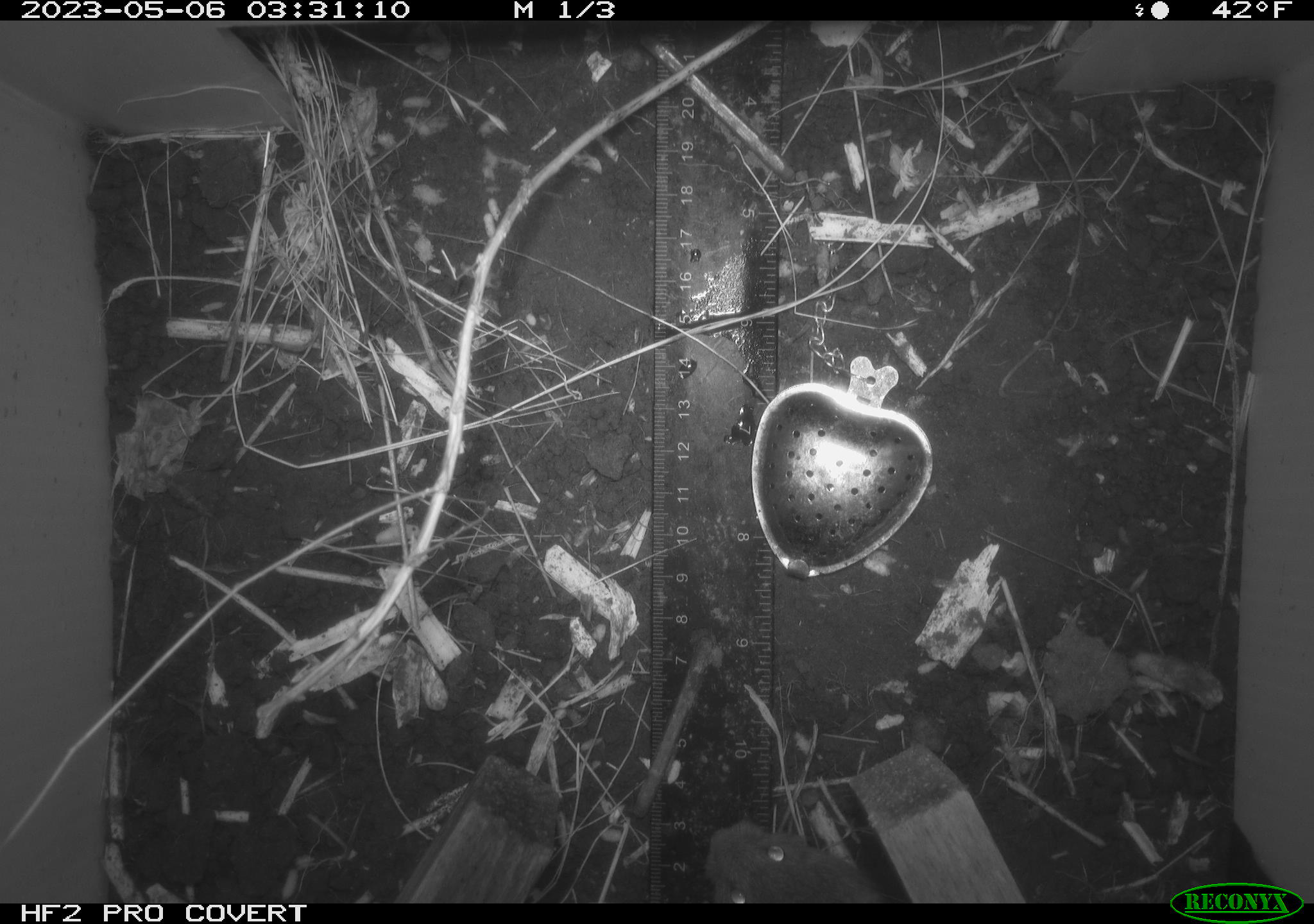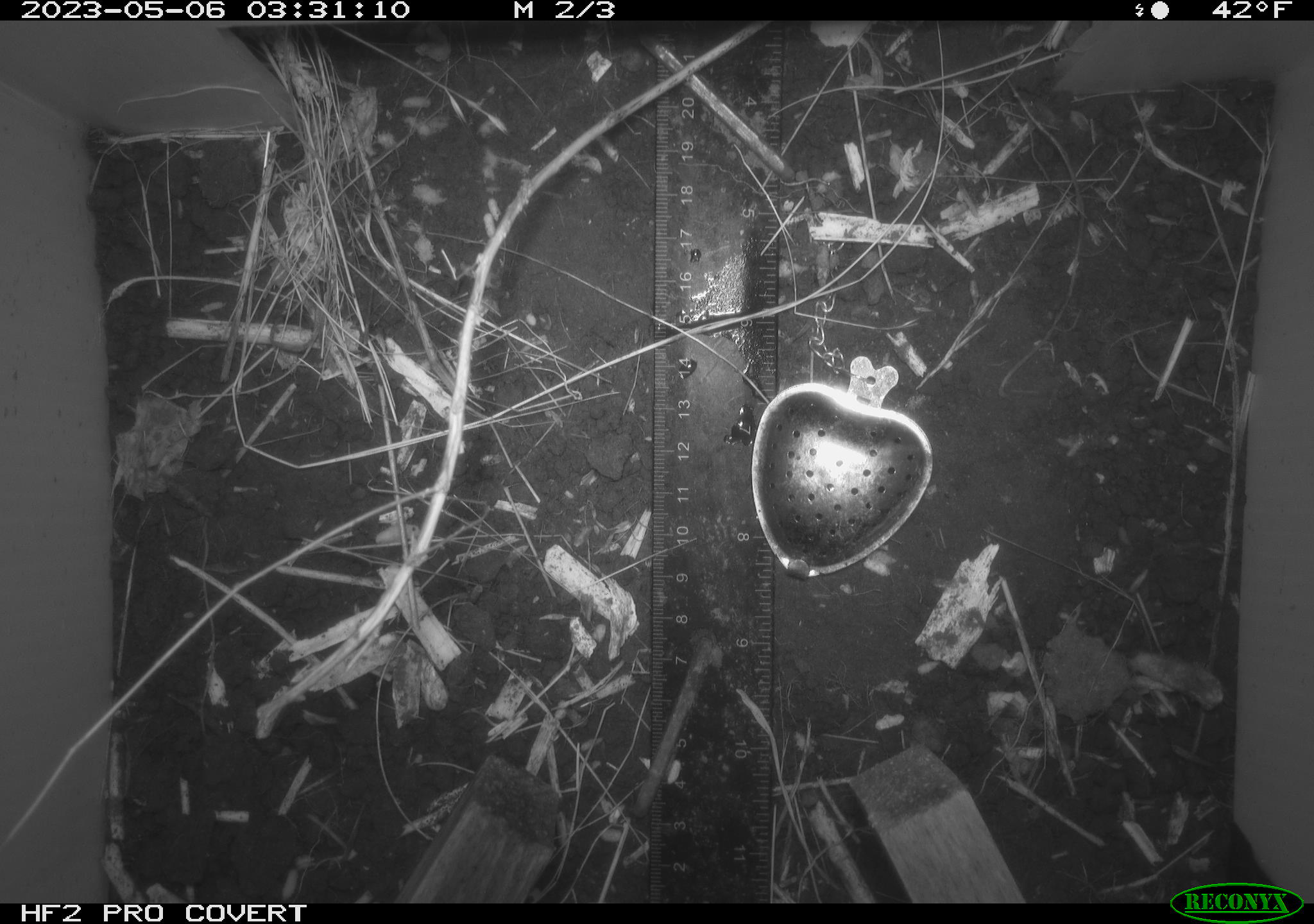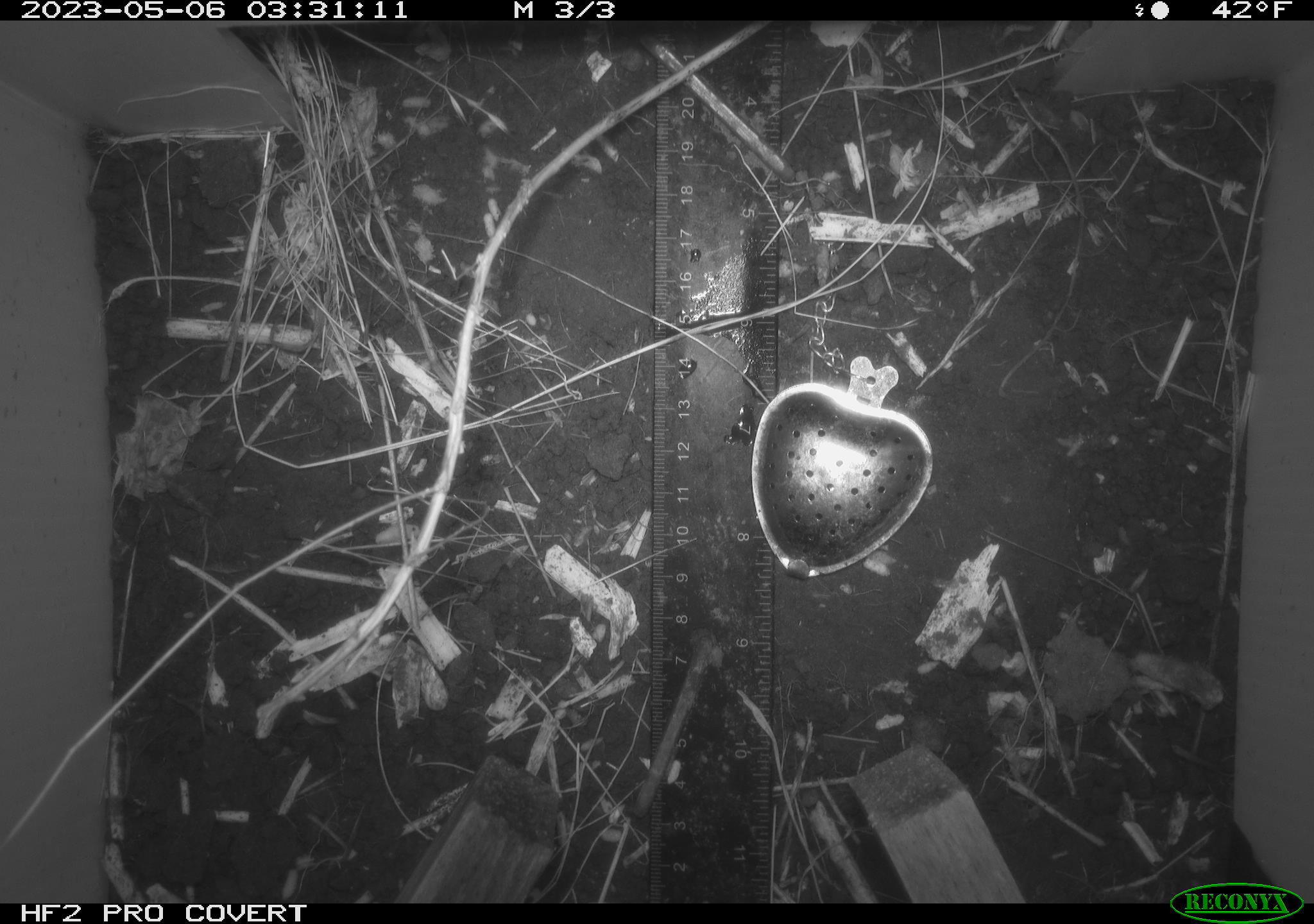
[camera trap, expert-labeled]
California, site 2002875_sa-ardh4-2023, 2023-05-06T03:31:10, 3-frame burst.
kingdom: Animalia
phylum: Chordata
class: Mammalia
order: Rodentia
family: Cricetidae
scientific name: Arvicolinae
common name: voles, lemmings, and muskrats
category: arvicolinae subfamily